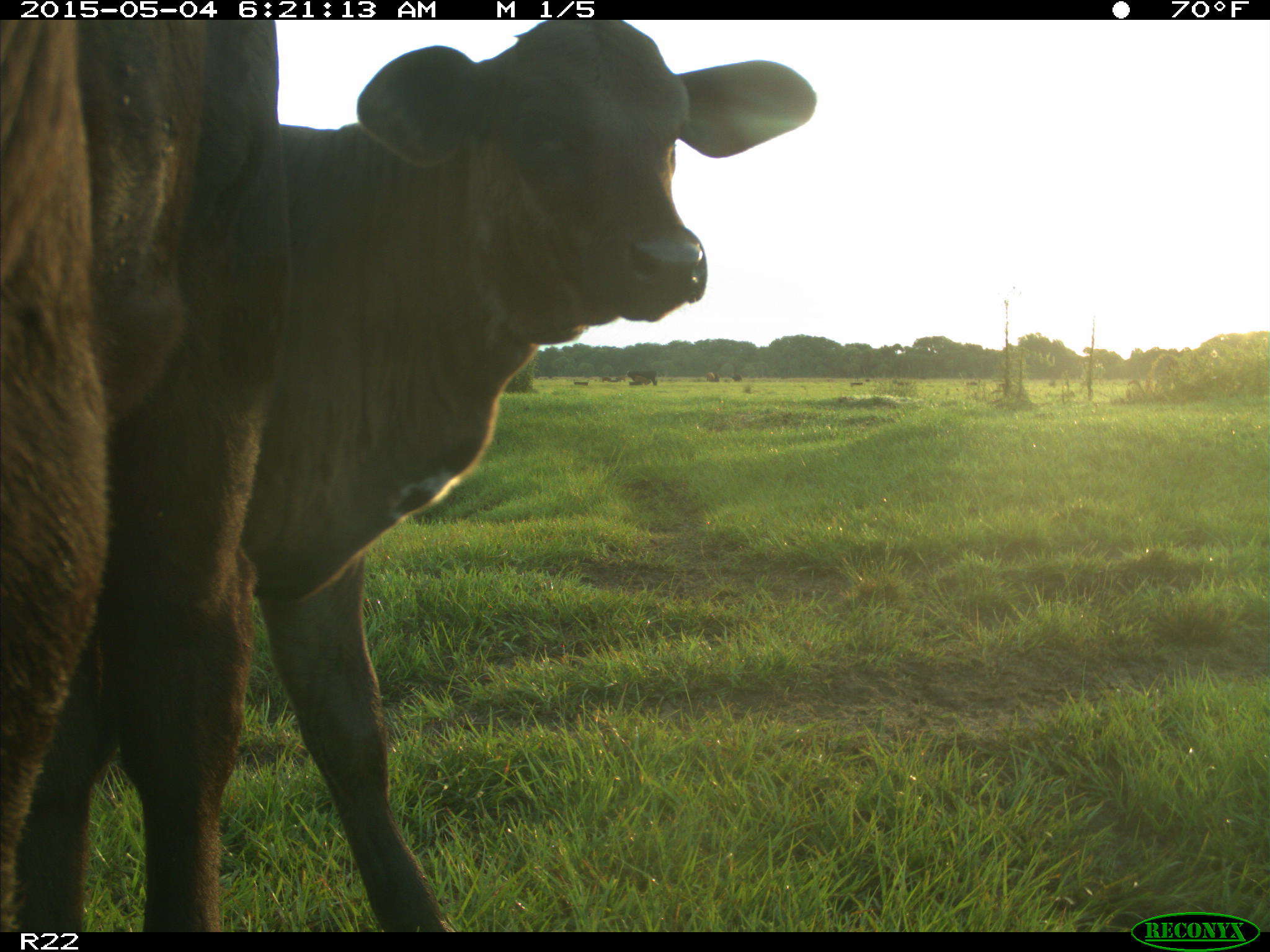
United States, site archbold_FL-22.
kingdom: Animalia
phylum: Chordata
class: Mammalia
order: Artiodactyla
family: Bovidae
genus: Bos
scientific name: Bos taurus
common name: domestic cow